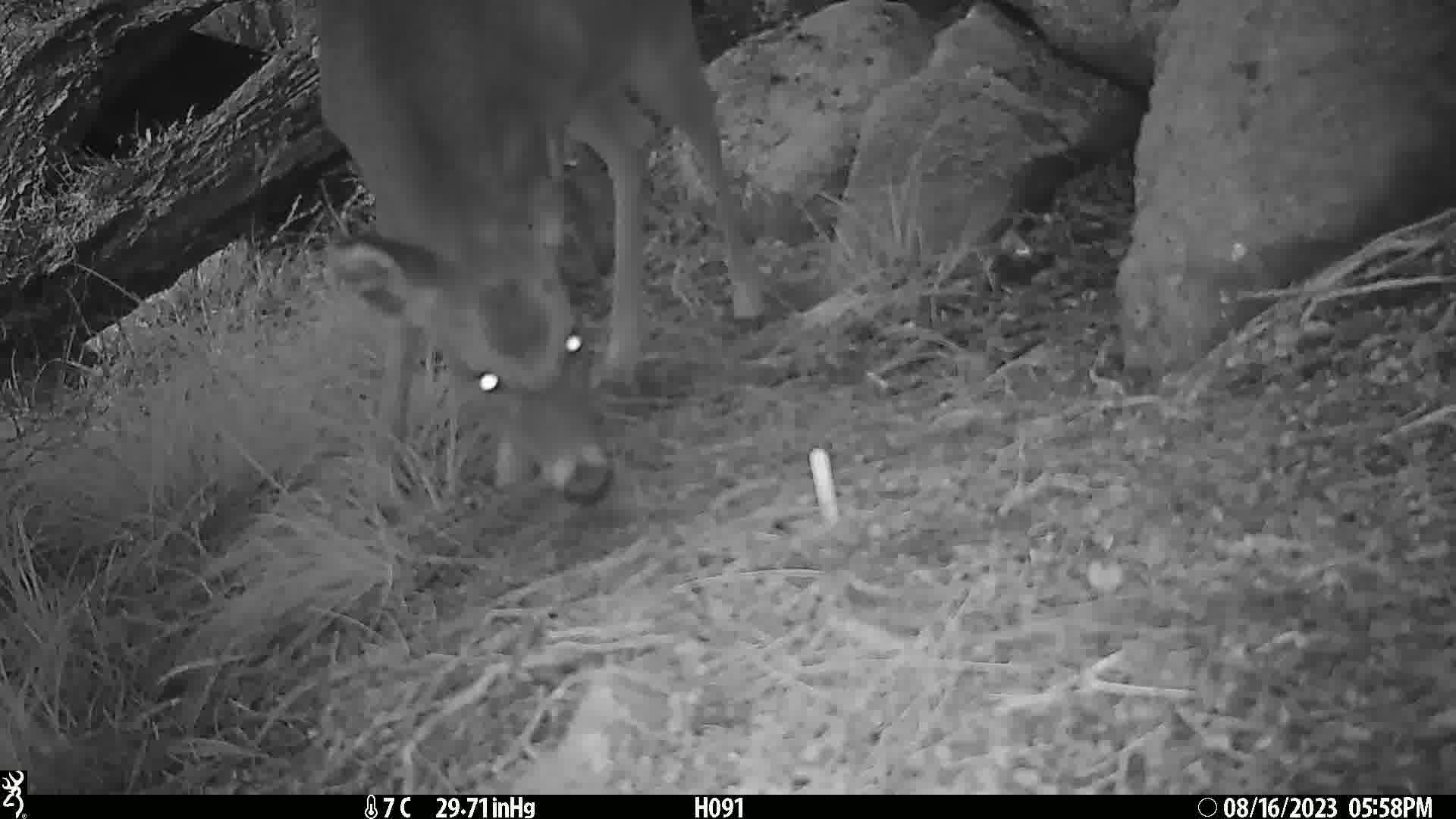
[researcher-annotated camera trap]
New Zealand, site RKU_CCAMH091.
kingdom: Animalia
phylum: Chordata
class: Mammalia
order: Artiodactyla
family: Cervidae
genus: Odocoileus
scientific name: Odocoileus virginianus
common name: white-tailed deer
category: white tailed deer